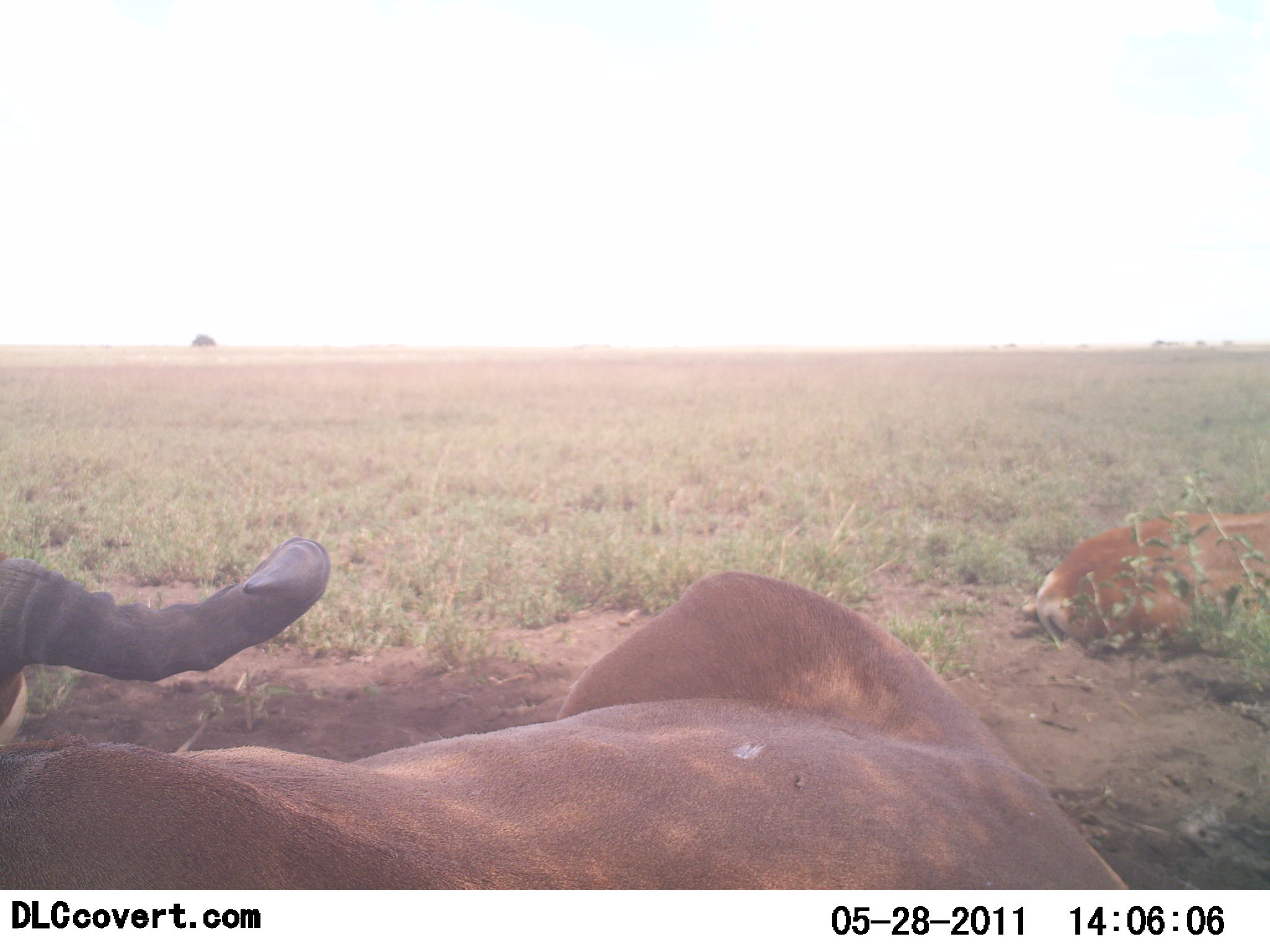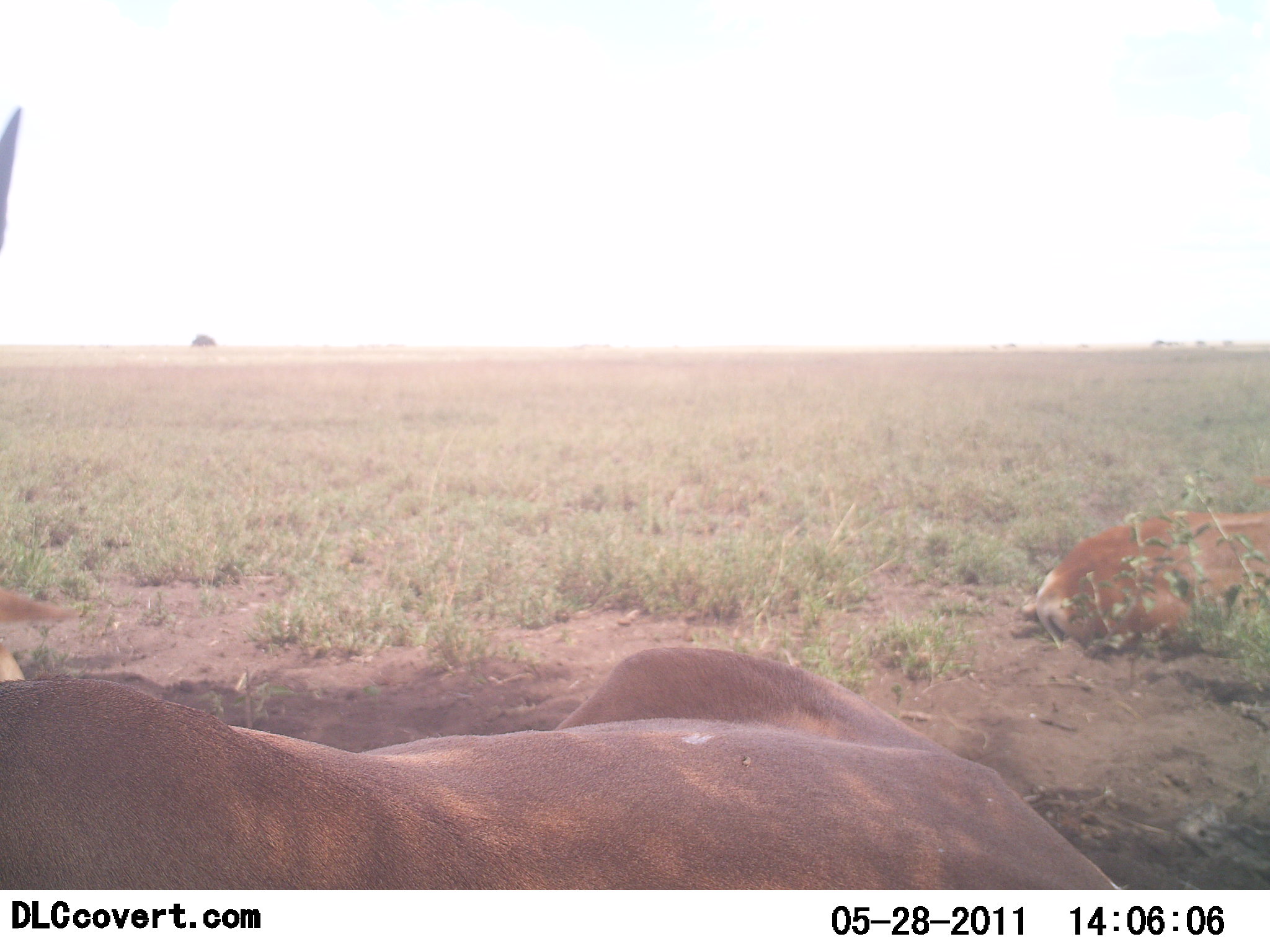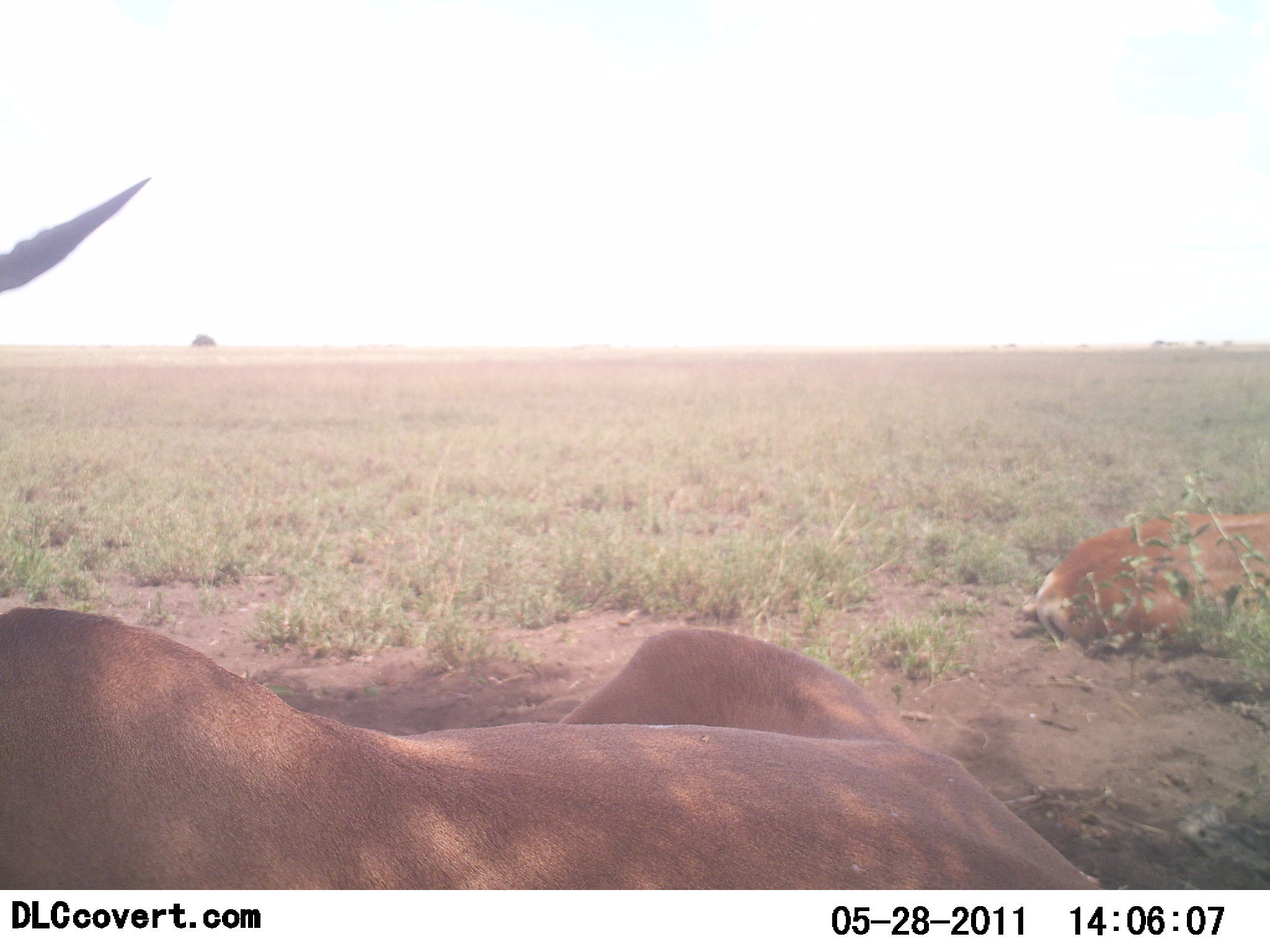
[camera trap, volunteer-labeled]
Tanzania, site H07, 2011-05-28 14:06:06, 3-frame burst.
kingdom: Animalia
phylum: Chordata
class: Mammalia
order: Artiodactyla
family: Bovidae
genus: Alcelaphus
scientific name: Alcelaphus buselaphus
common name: hartebeest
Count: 2.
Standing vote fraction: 0%.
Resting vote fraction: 100%.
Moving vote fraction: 0%.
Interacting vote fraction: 0%.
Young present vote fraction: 0%.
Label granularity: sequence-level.